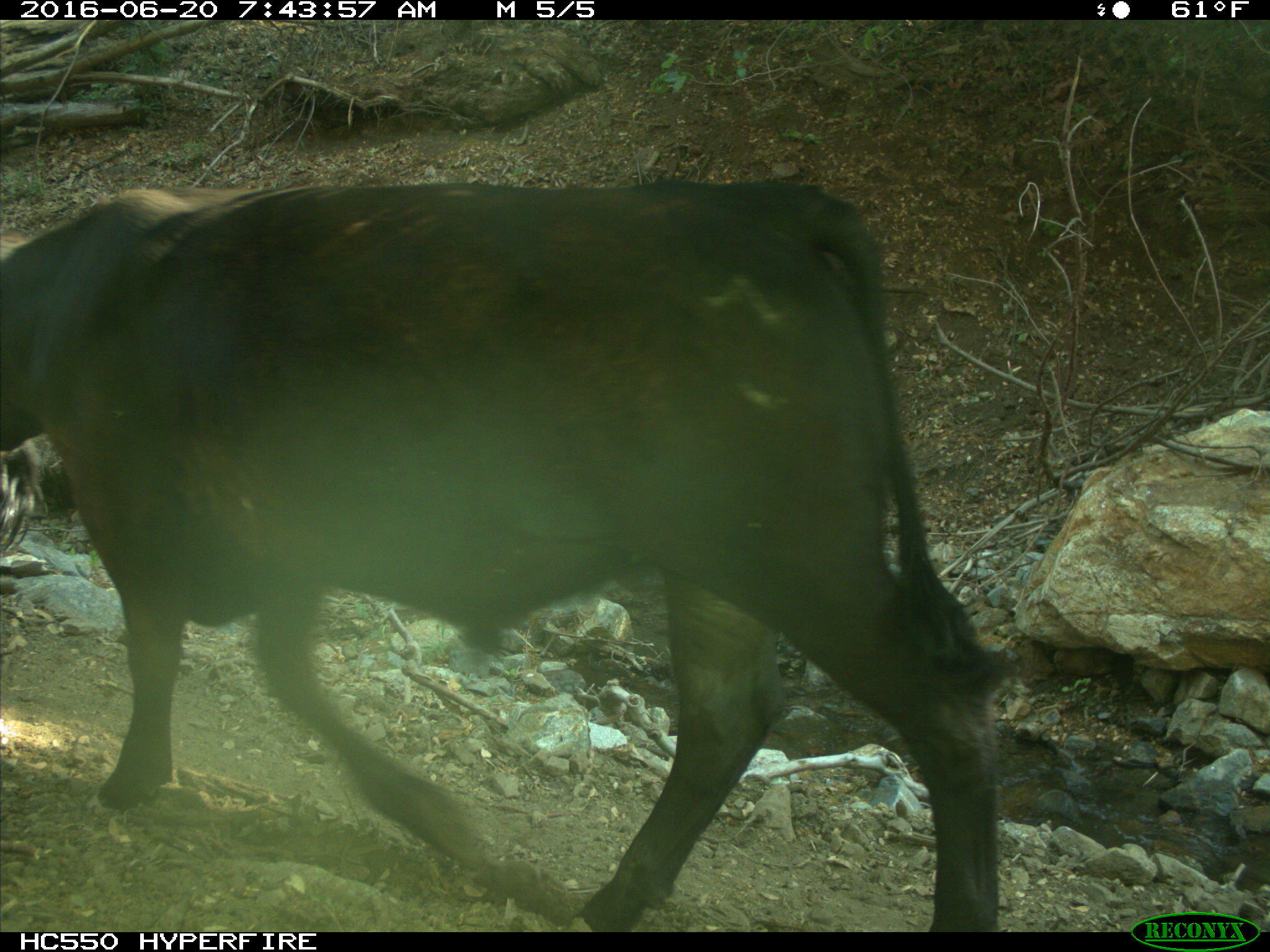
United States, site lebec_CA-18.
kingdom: Animalia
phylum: Chordata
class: Mammalia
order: Artiodactyla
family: Bovidae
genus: Bos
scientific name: Bos taurus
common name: domestic cow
Bos taurus (domestic cow).